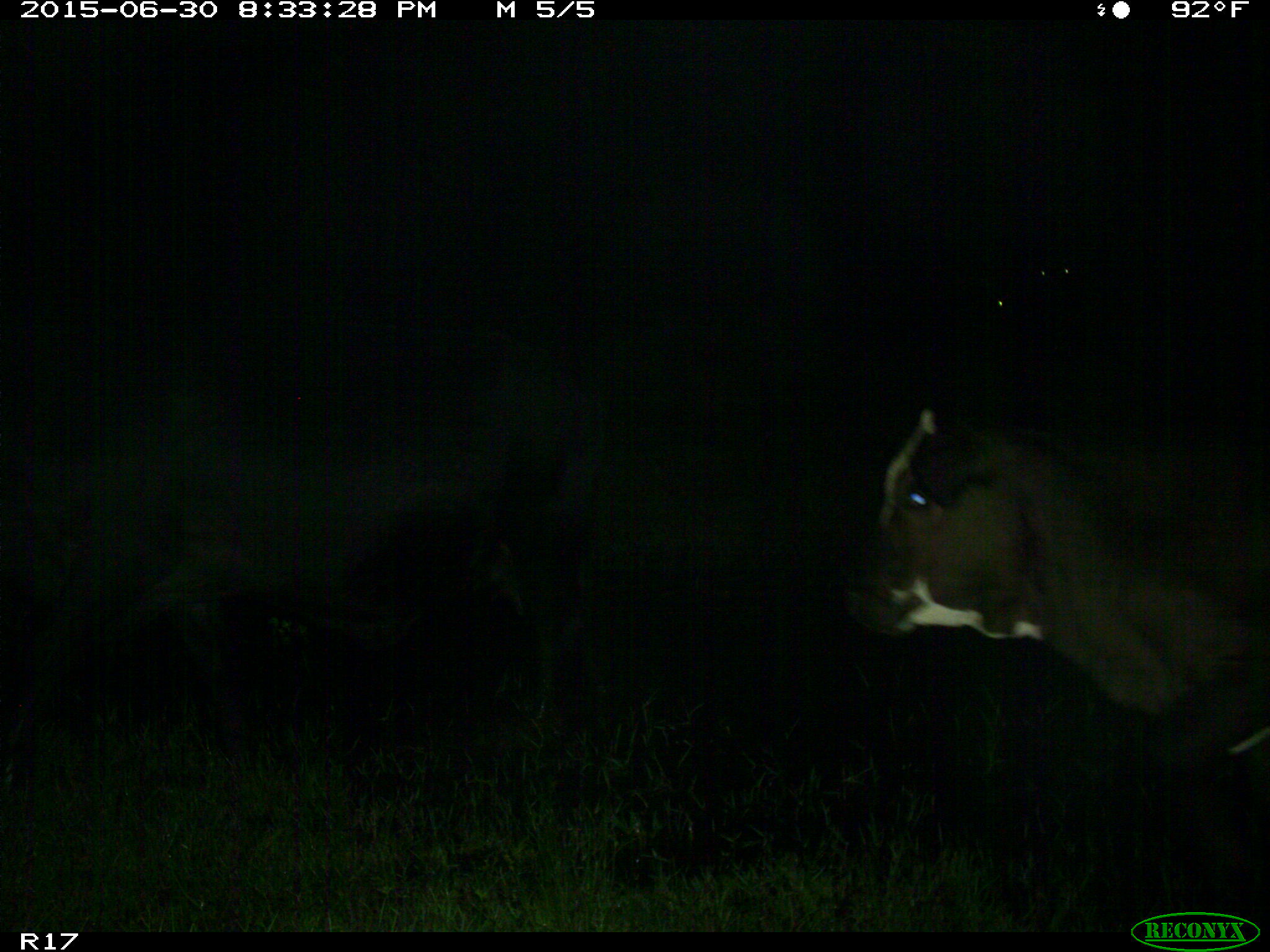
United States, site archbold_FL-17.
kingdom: Animalia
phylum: Chordata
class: Mammalia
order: Artiodactyla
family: Bovidae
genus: Bos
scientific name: Bos taurus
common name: domestic cow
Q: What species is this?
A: Bos taurus (domestic cow).